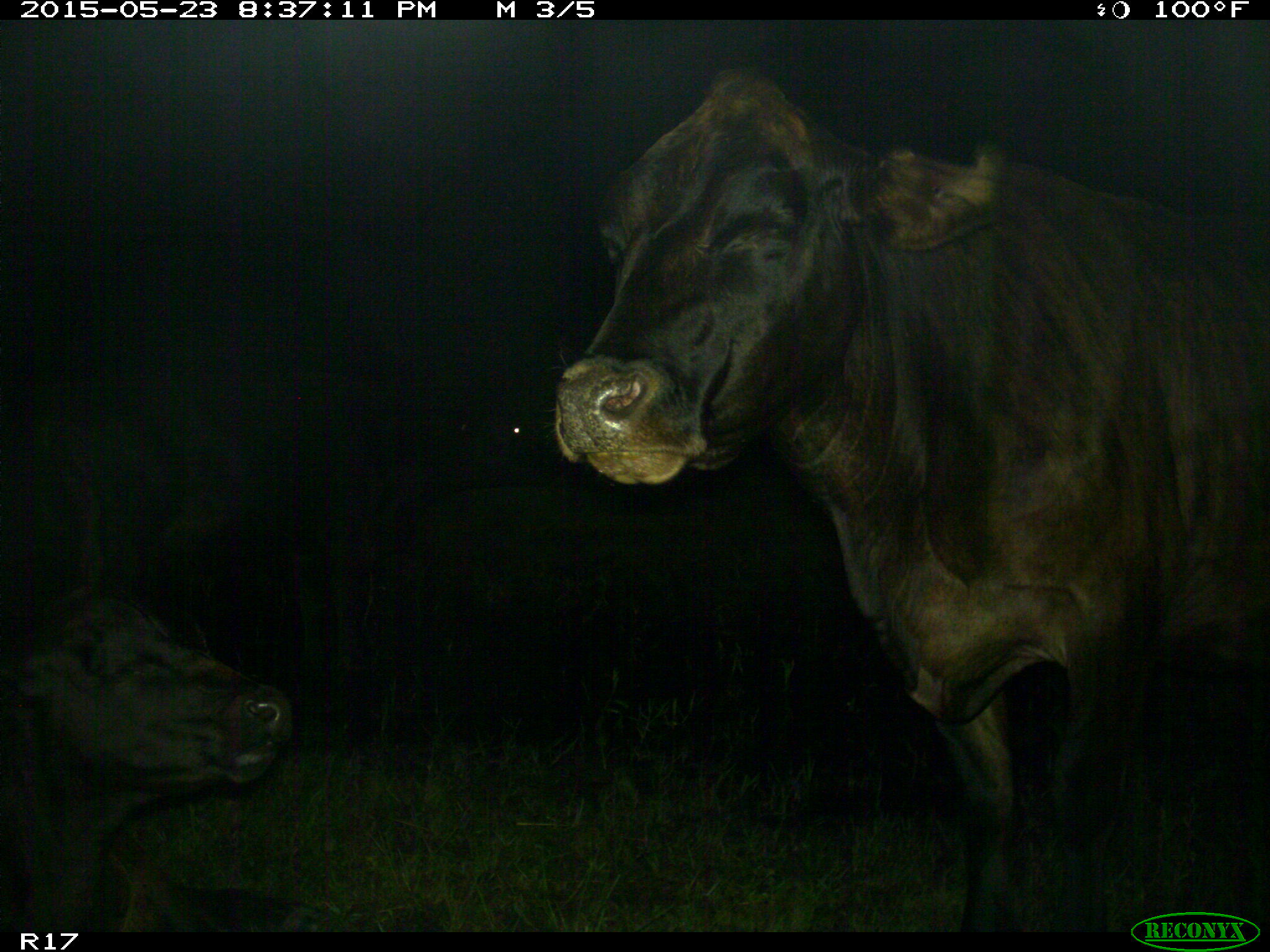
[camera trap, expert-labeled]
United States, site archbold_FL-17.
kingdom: Animalia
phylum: Chordata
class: Mammalia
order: Artiodactyla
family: Bovidae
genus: Bos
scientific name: Bos taurus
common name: domestic cow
Bos taurus (domestic cow).